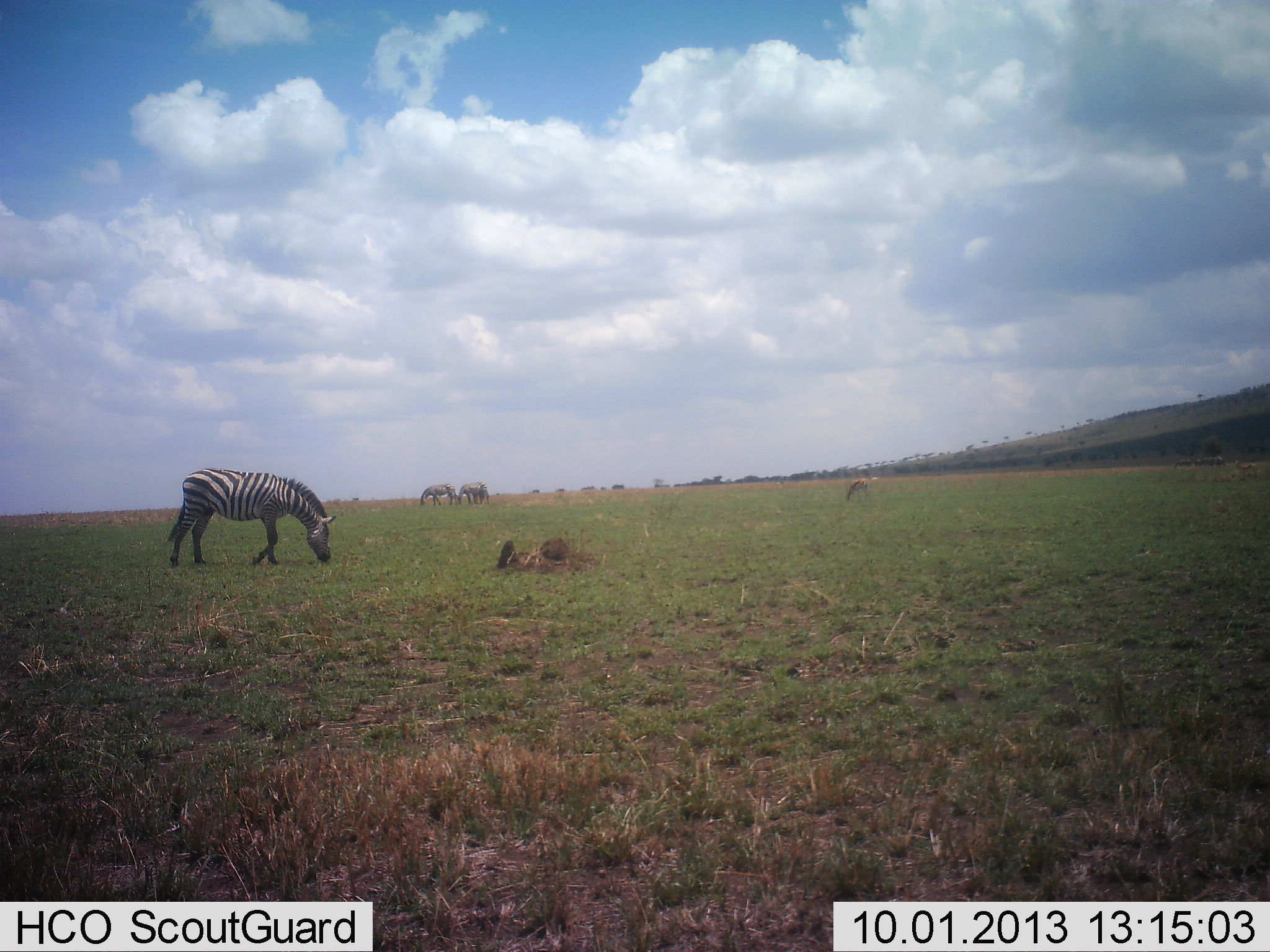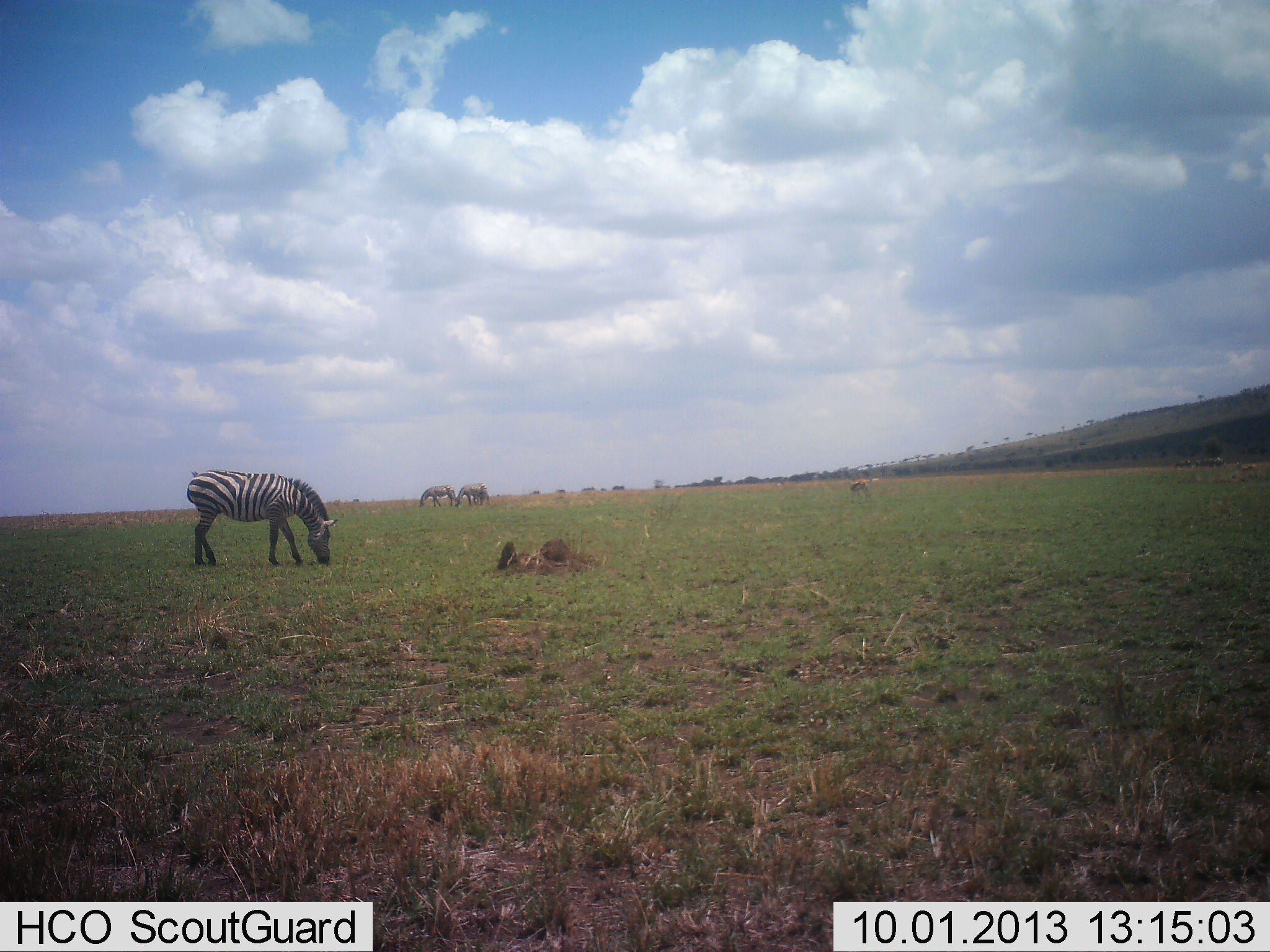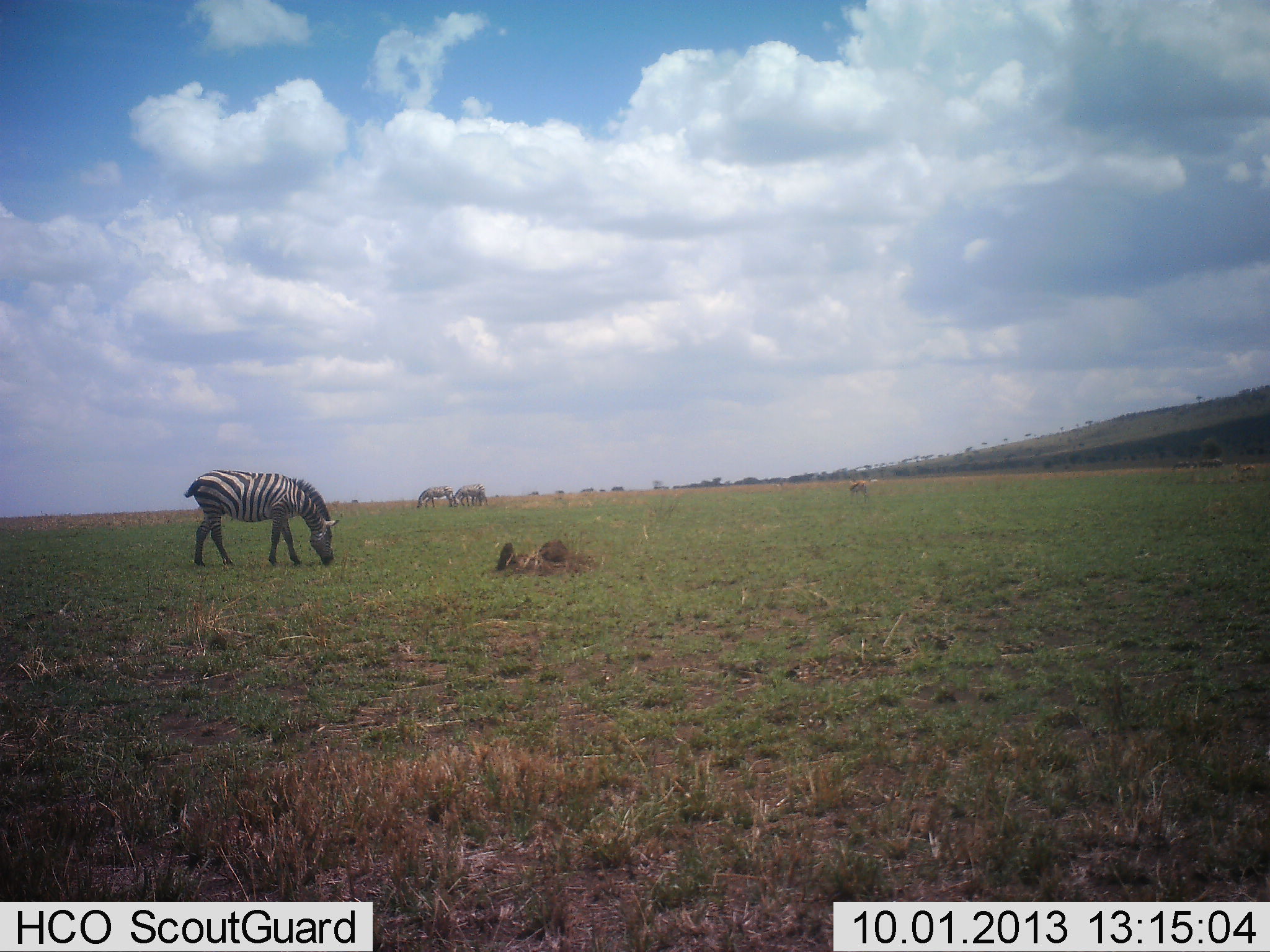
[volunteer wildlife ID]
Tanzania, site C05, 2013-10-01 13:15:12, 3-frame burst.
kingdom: Animalia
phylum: Chordata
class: Mammalia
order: Perissodactyla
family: Equidae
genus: Equus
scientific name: Equus quagga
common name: plains zebra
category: zebra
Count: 3.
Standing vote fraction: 0%.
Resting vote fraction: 0%.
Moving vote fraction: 12%.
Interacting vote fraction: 0%.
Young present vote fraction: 0%.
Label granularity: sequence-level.